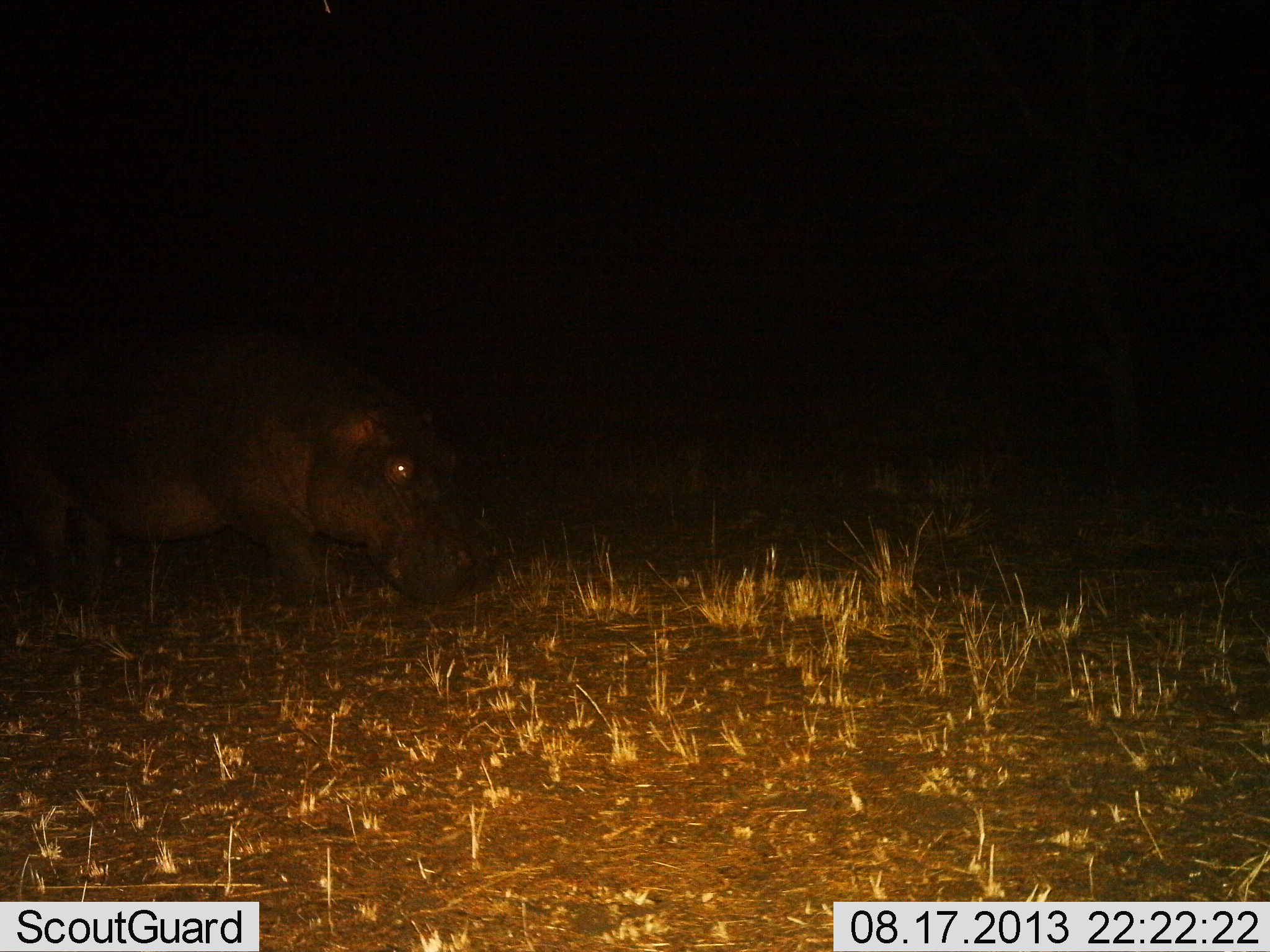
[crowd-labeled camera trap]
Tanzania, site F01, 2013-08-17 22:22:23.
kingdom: Animalia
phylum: Chordata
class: Mammalia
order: Artiodactyla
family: Hippopotamidae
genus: Hippopotamus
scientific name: Hippopotamus amphibius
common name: hippopotamus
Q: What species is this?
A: Hippopotamus (Hippopotamus amphibius).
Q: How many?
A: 1.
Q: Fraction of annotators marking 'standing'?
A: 40%.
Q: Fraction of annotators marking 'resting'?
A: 0%.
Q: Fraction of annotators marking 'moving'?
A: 50%.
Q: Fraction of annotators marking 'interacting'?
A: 0%.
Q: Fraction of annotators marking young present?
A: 0%.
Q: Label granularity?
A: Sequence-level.